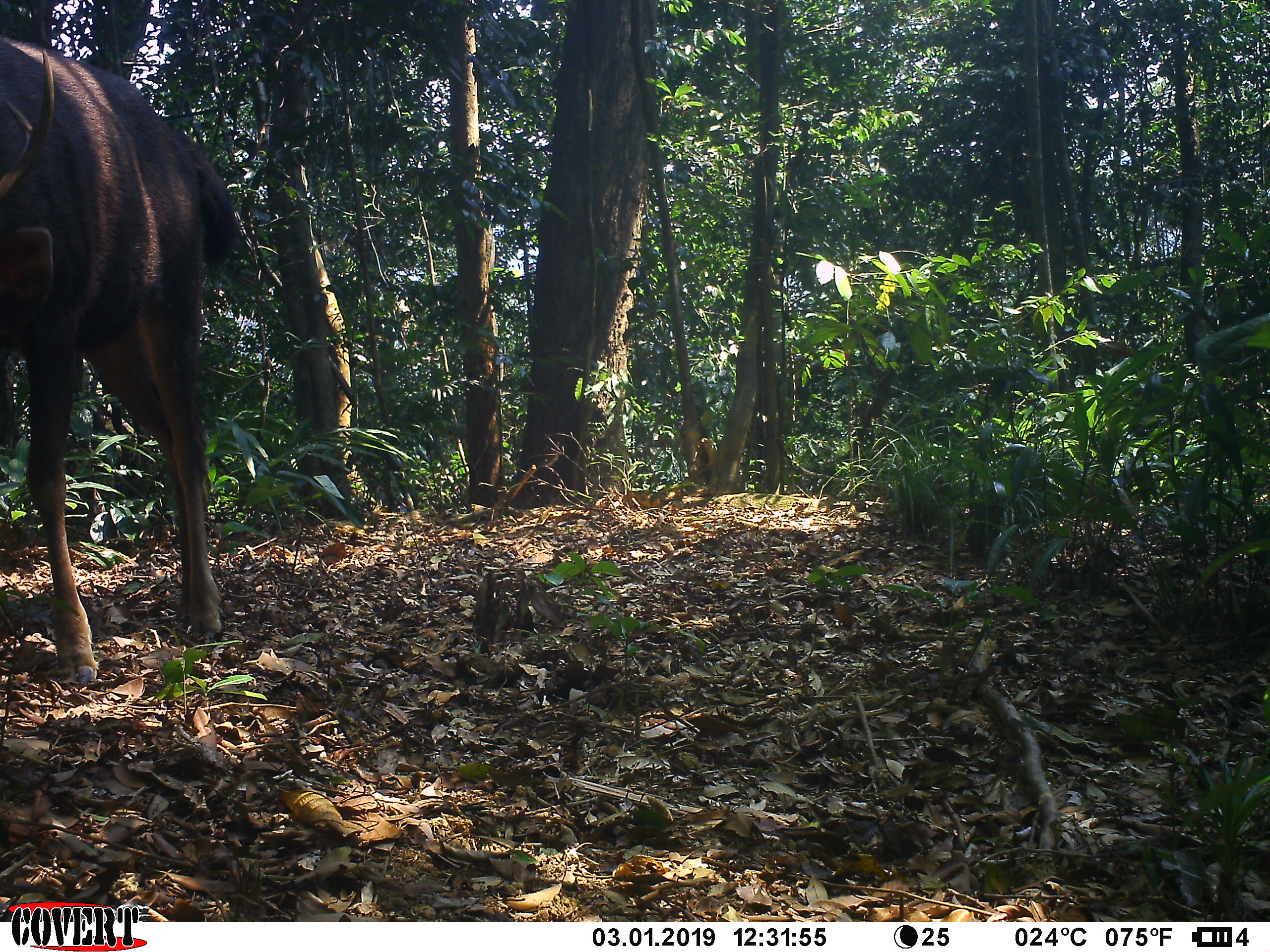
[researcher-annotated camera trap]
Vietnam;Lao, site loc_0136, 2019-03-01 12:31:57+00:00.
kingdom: Animalia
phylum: Chordata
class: Mammalia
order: Artiodactyla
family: Cervidae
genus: Rusa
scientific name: Rusa unicolor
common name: sambar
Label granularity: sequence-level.